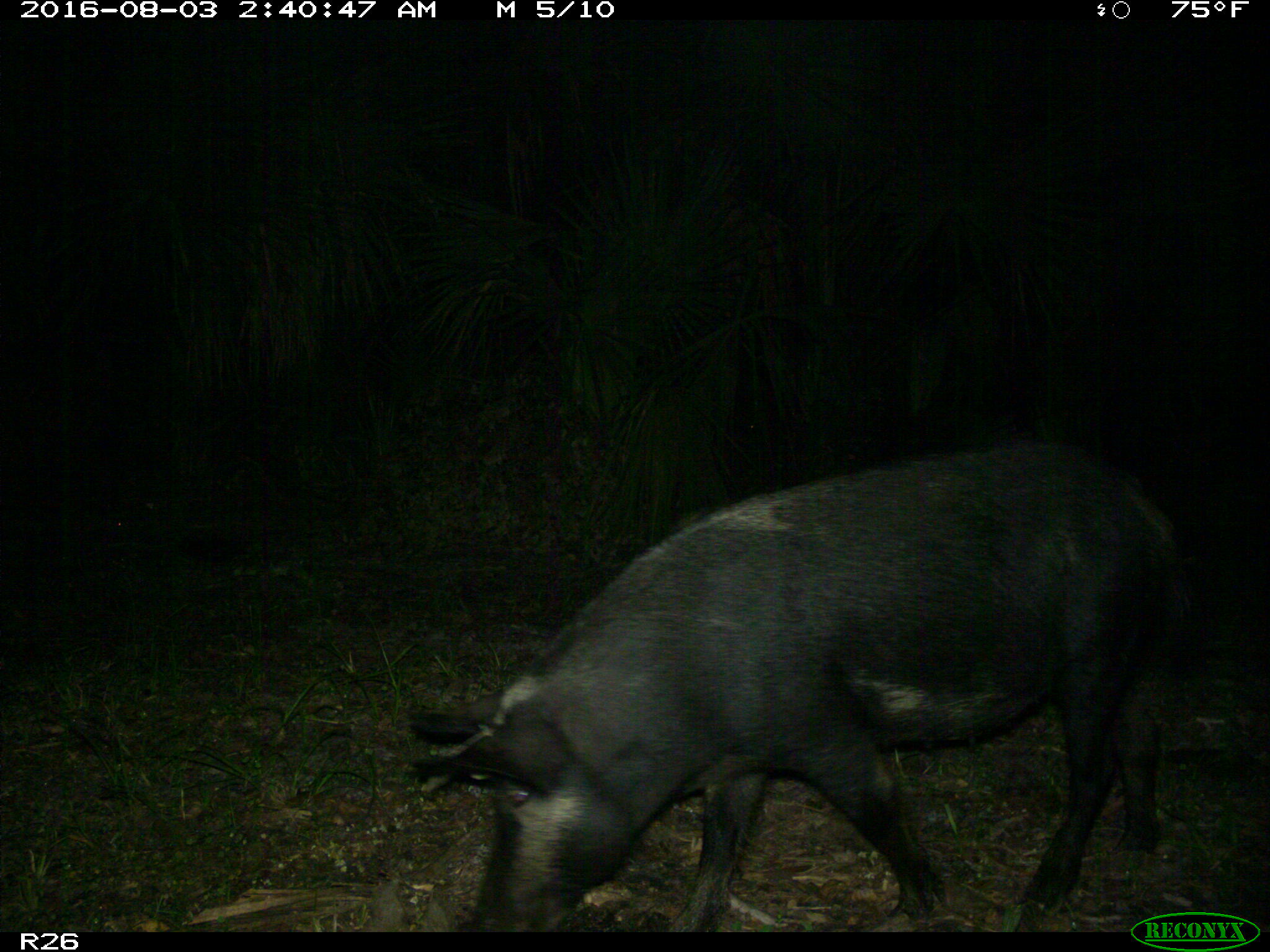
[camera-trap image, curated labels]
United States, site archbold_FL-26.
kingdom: Animalia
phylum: Chordata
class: Mammalia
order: Artiodactyla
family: Suidae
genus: Sus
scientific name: Sus scrofa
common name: wild boar